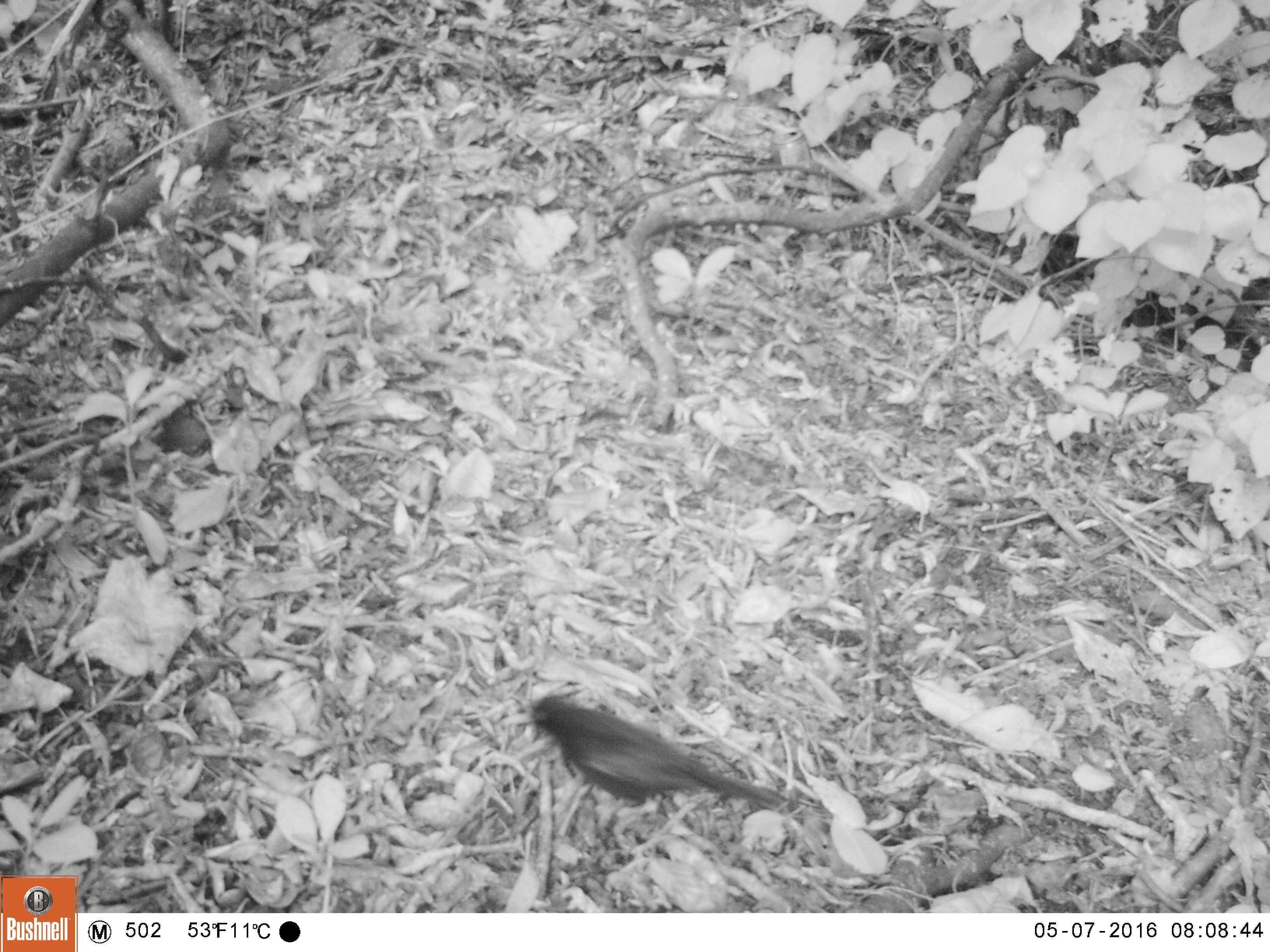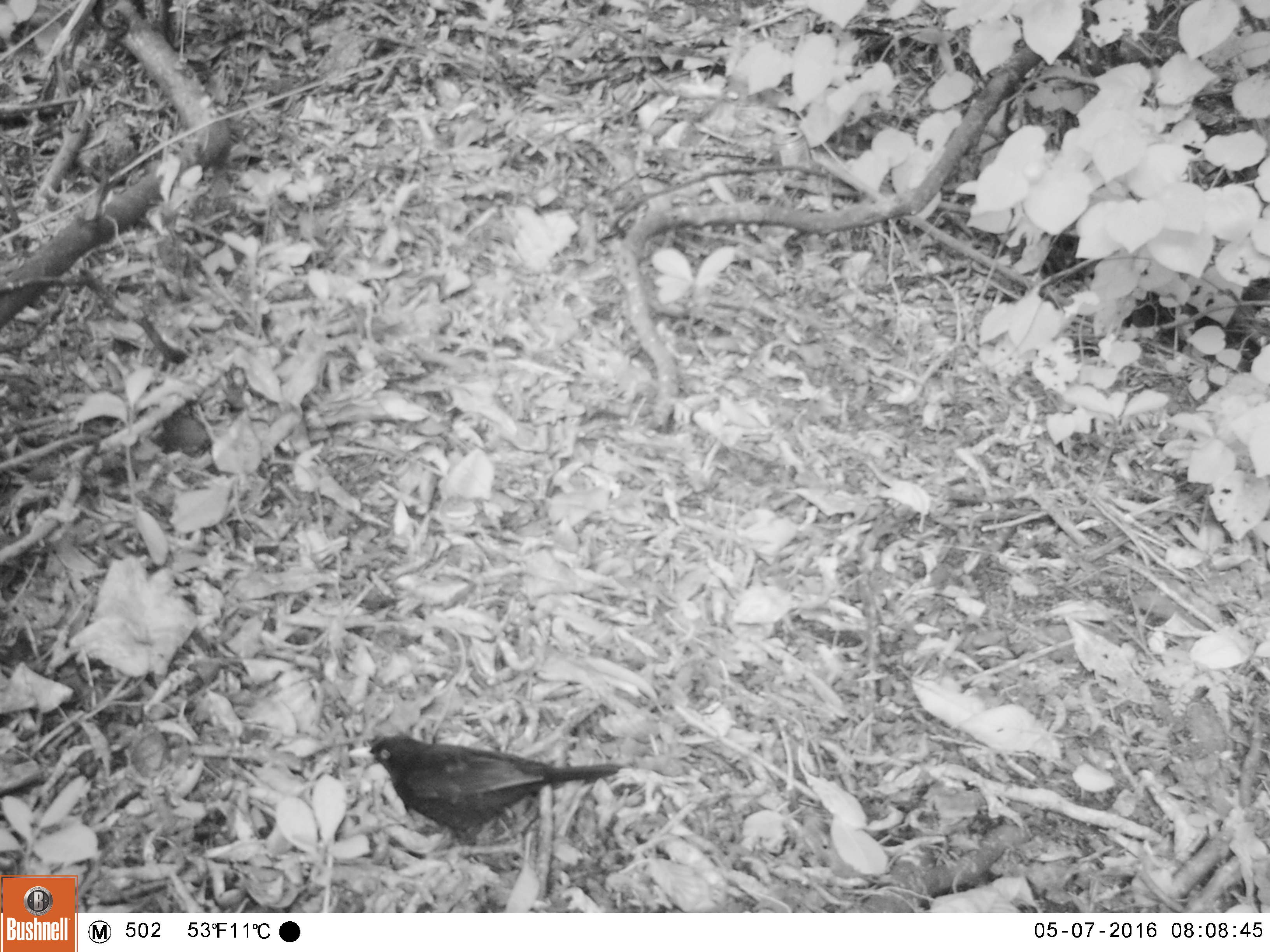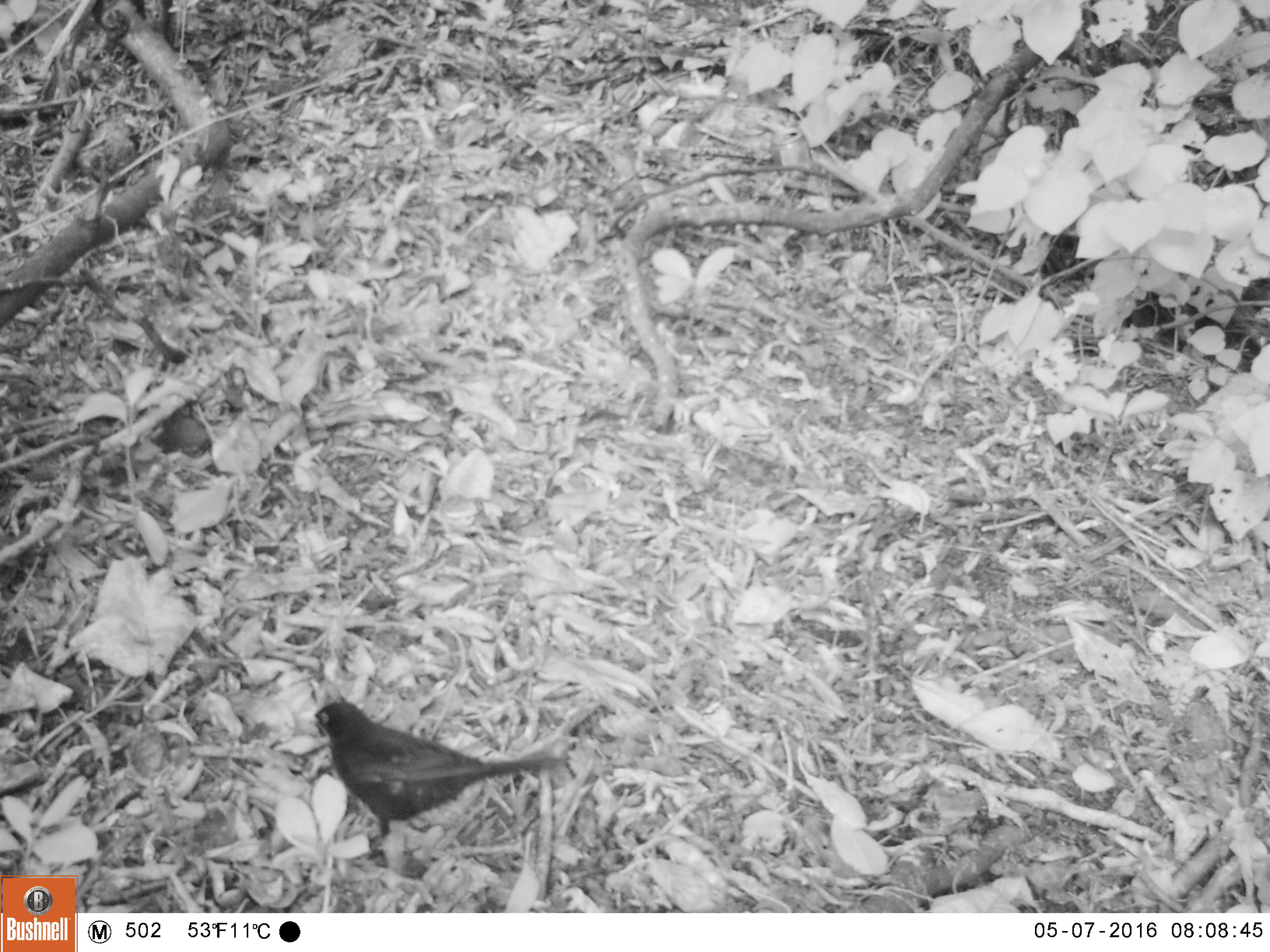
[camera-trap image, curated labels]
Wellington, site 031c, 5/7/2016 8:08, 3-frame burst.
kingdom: Animalia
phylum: Chordata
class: Aves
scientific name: Aves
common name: bird